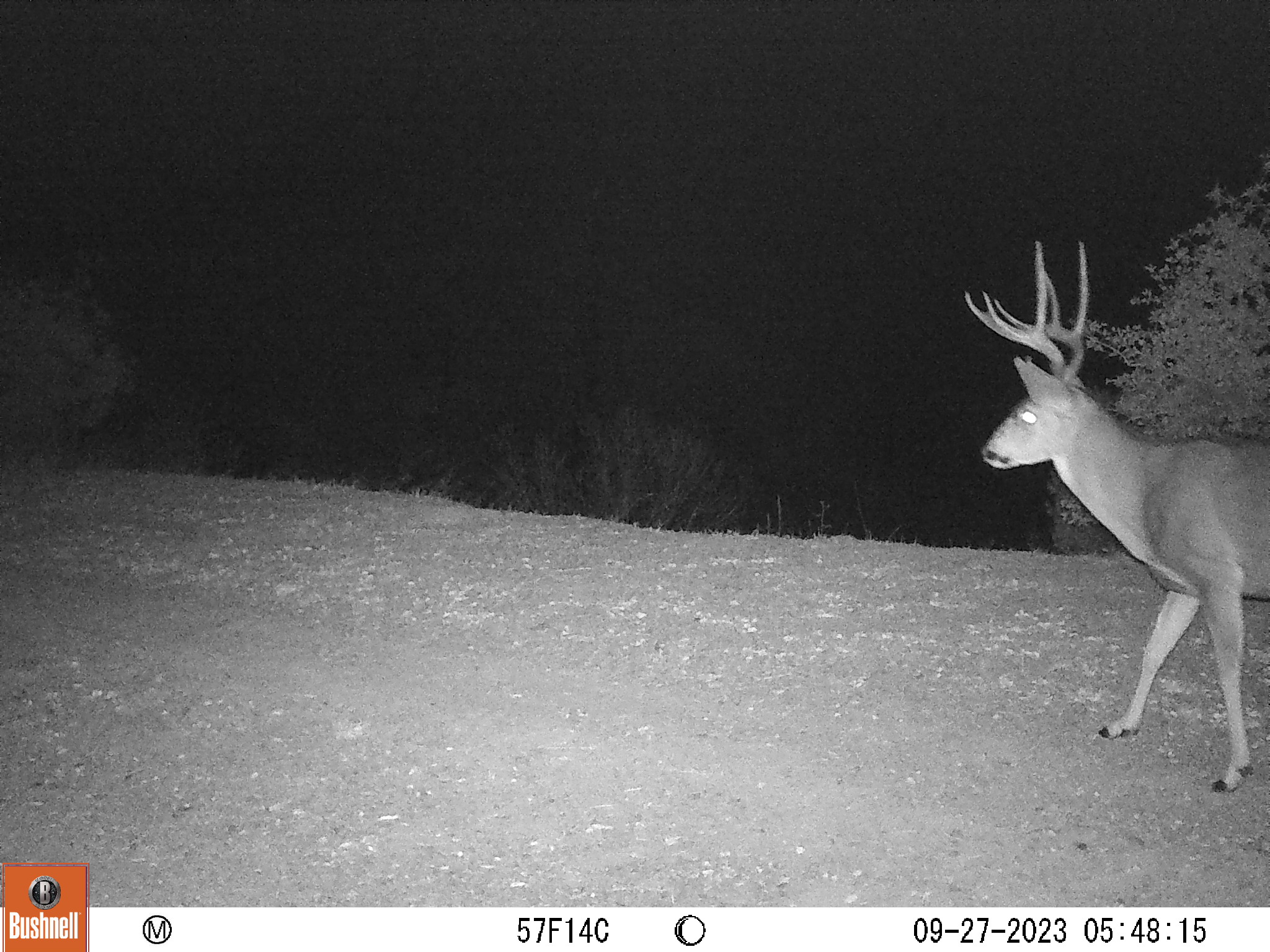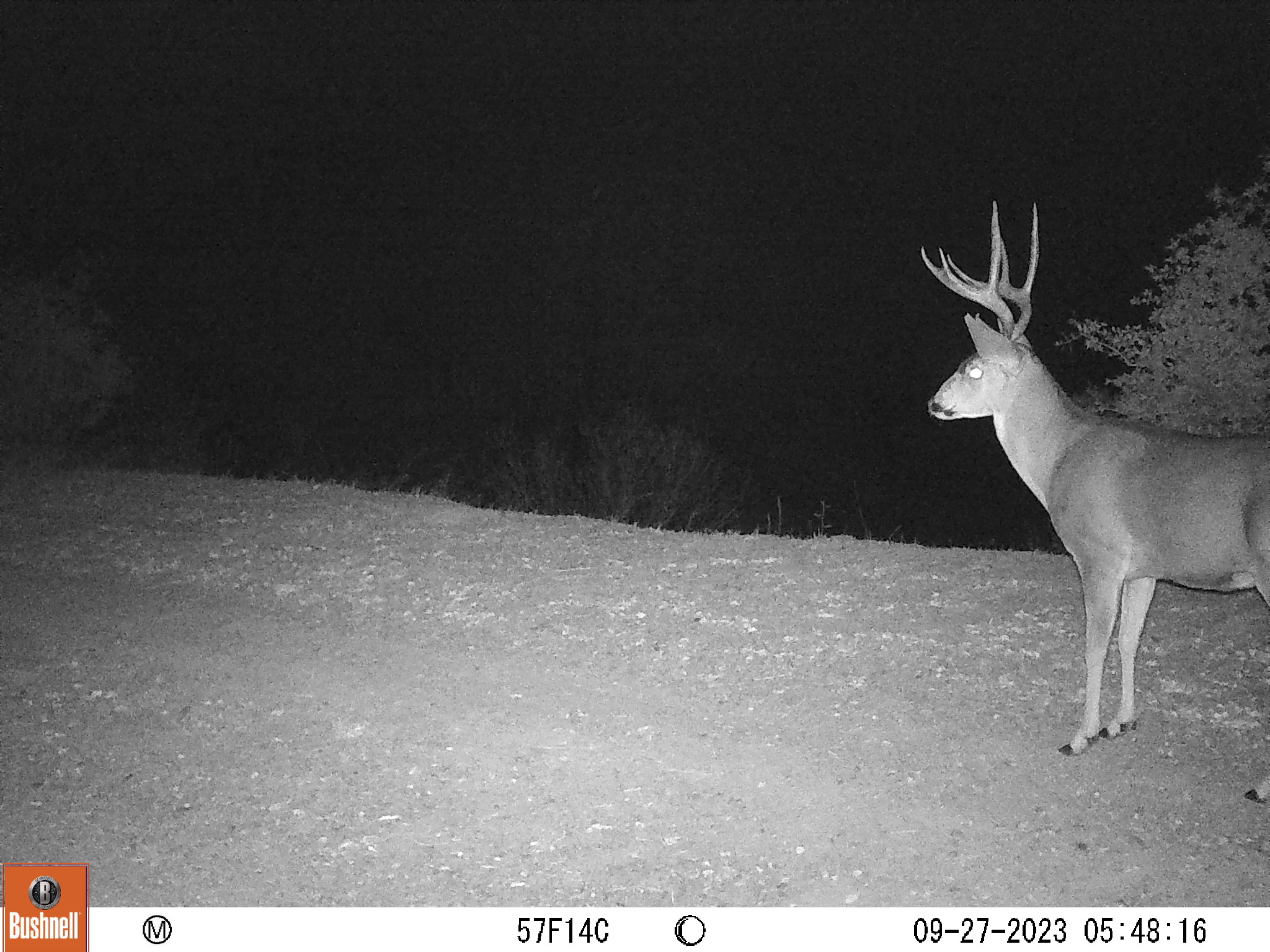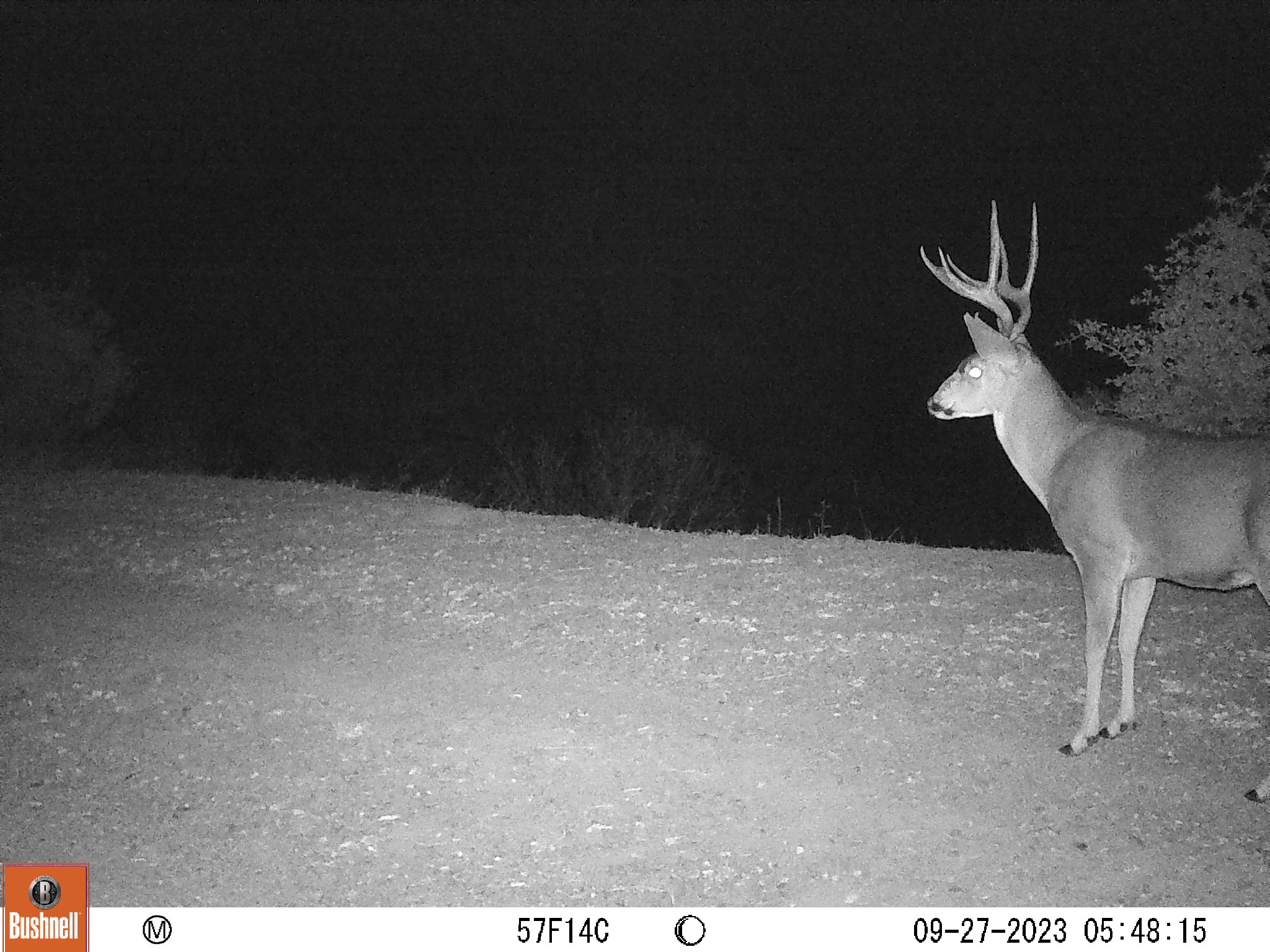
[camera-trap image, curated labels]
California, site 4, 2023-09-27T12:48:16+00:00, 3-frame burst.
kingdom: Animalia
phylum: Chordata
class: Mammalia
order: Artiodactyla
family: Cervidae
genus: Odocoileus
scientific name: Odocoileus hemionus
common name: mule deer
Mule deer (Odocoileus hemionus).